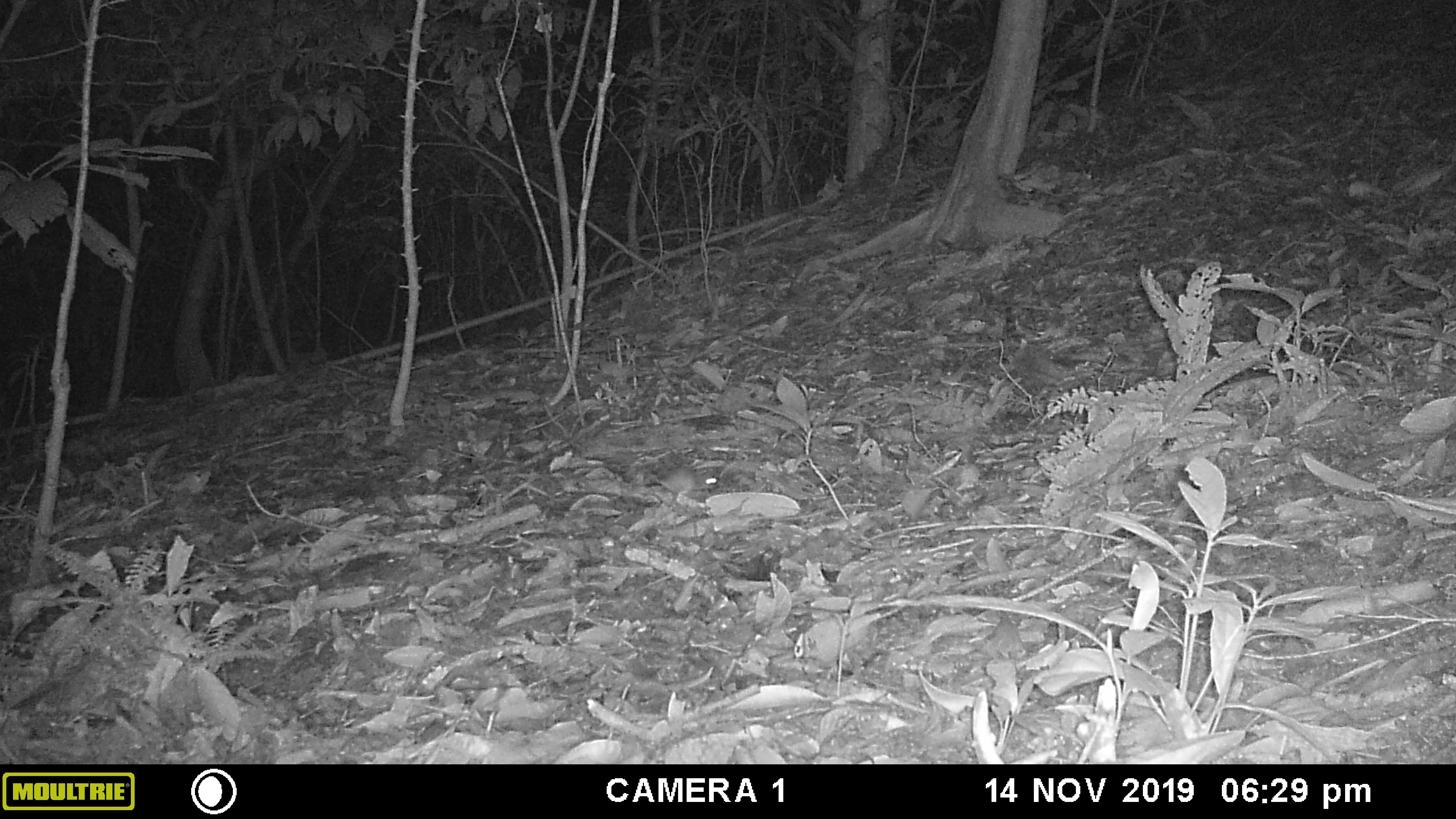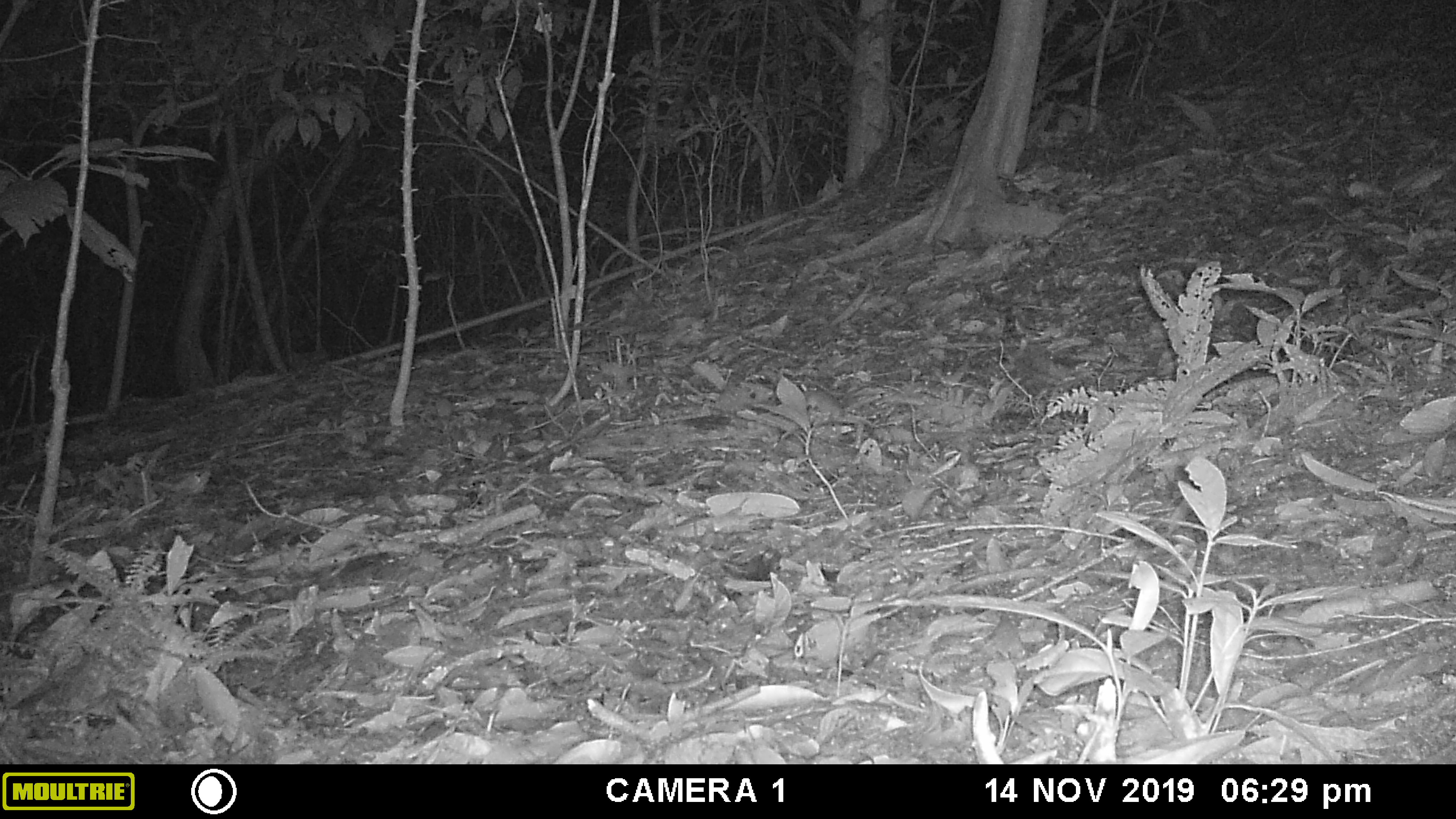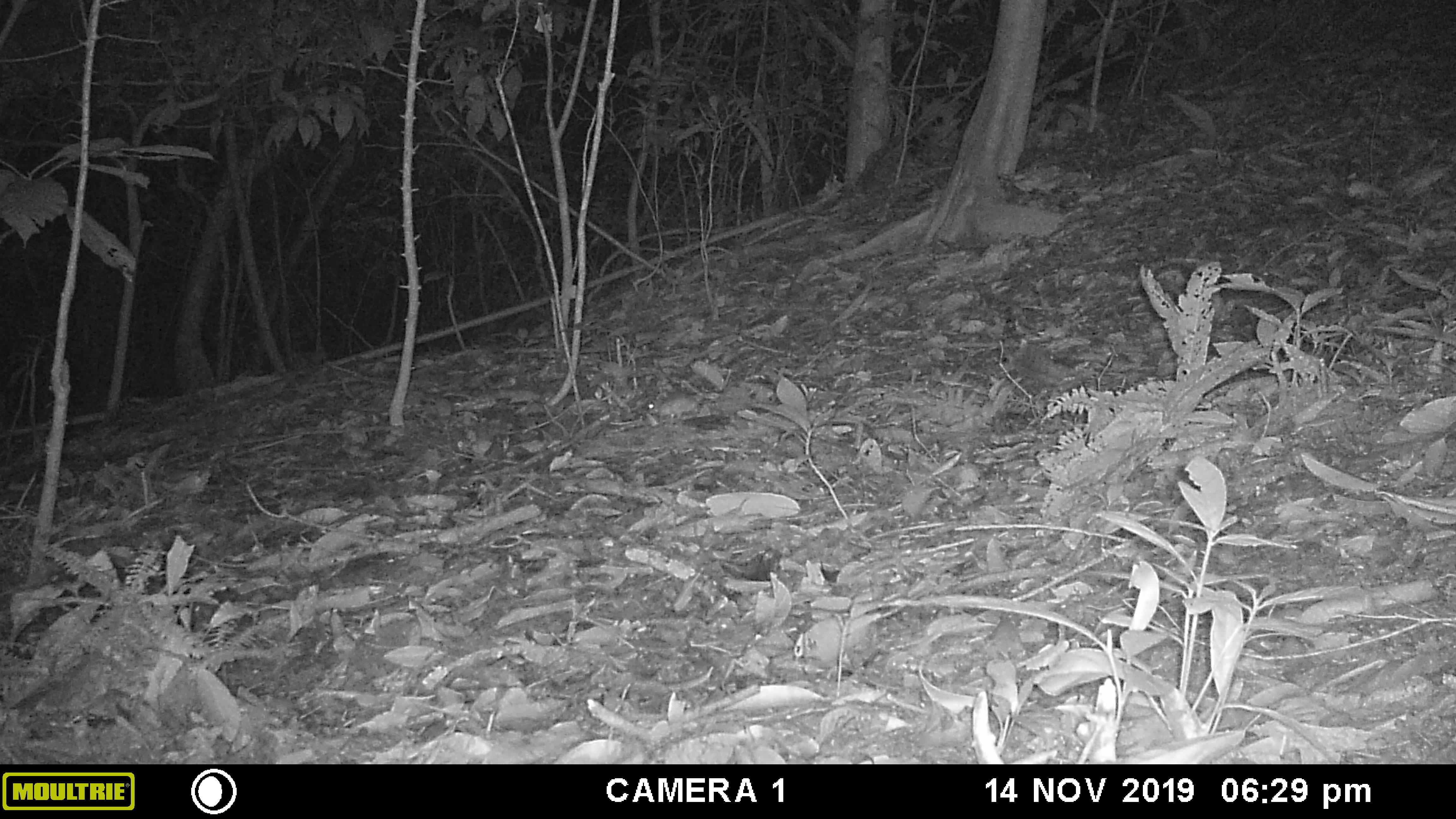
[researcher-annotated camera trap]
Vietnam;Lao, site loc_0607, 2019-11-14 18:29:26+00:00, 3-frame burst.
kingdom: Animalia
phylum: Chordata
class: Mammalia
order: Rodentia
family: Muridae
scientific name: Muridae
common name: old-world mice and rats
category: unidentified murid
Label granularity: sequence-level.